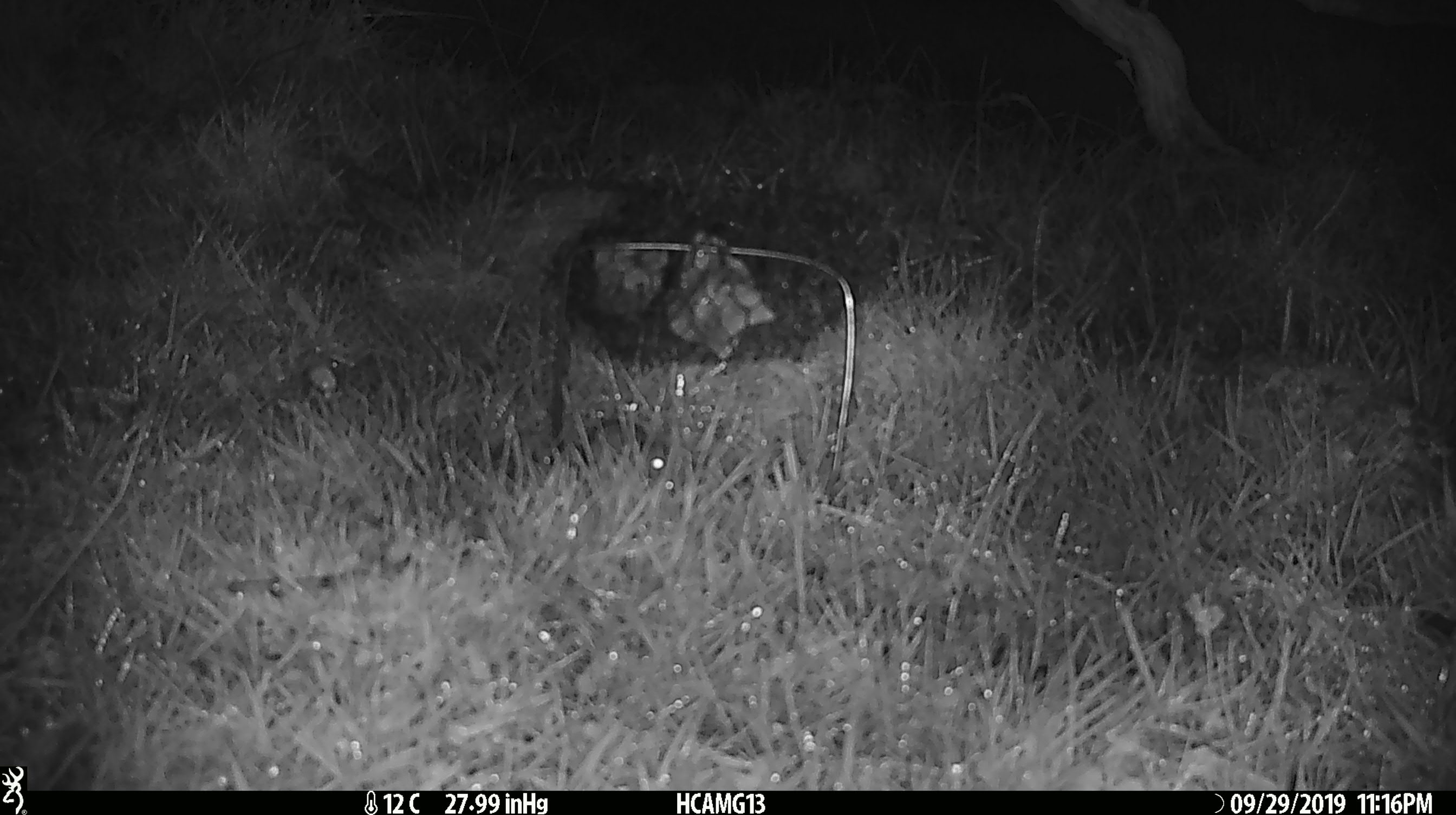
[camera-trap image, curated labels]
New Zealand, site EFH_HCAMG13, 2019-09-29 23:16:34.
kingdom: Animalia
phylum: Chordata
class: Mammalia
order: Rodentia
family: Muridae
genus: Mus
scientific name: Mus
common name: mouse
Mouse (Mus).